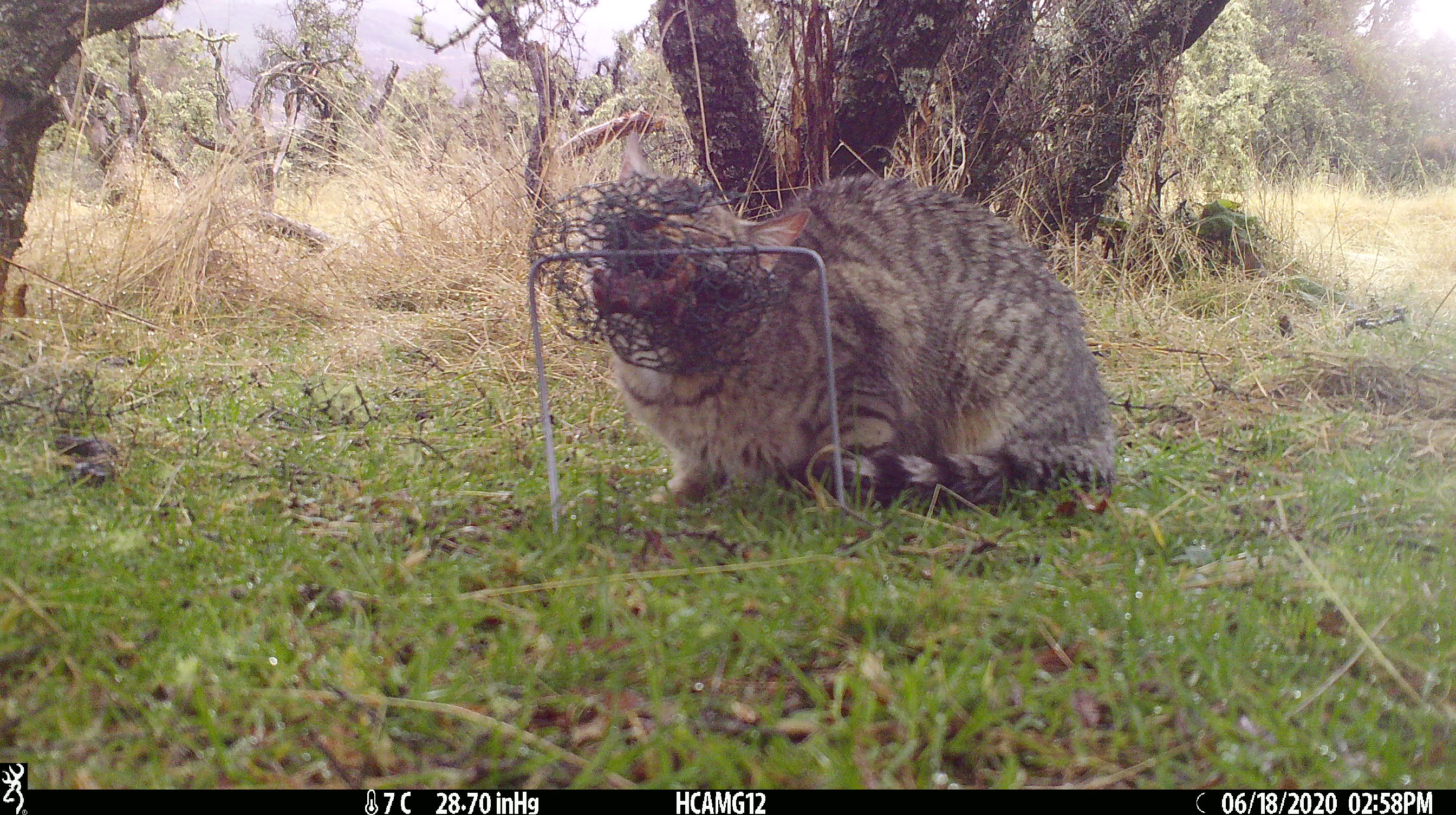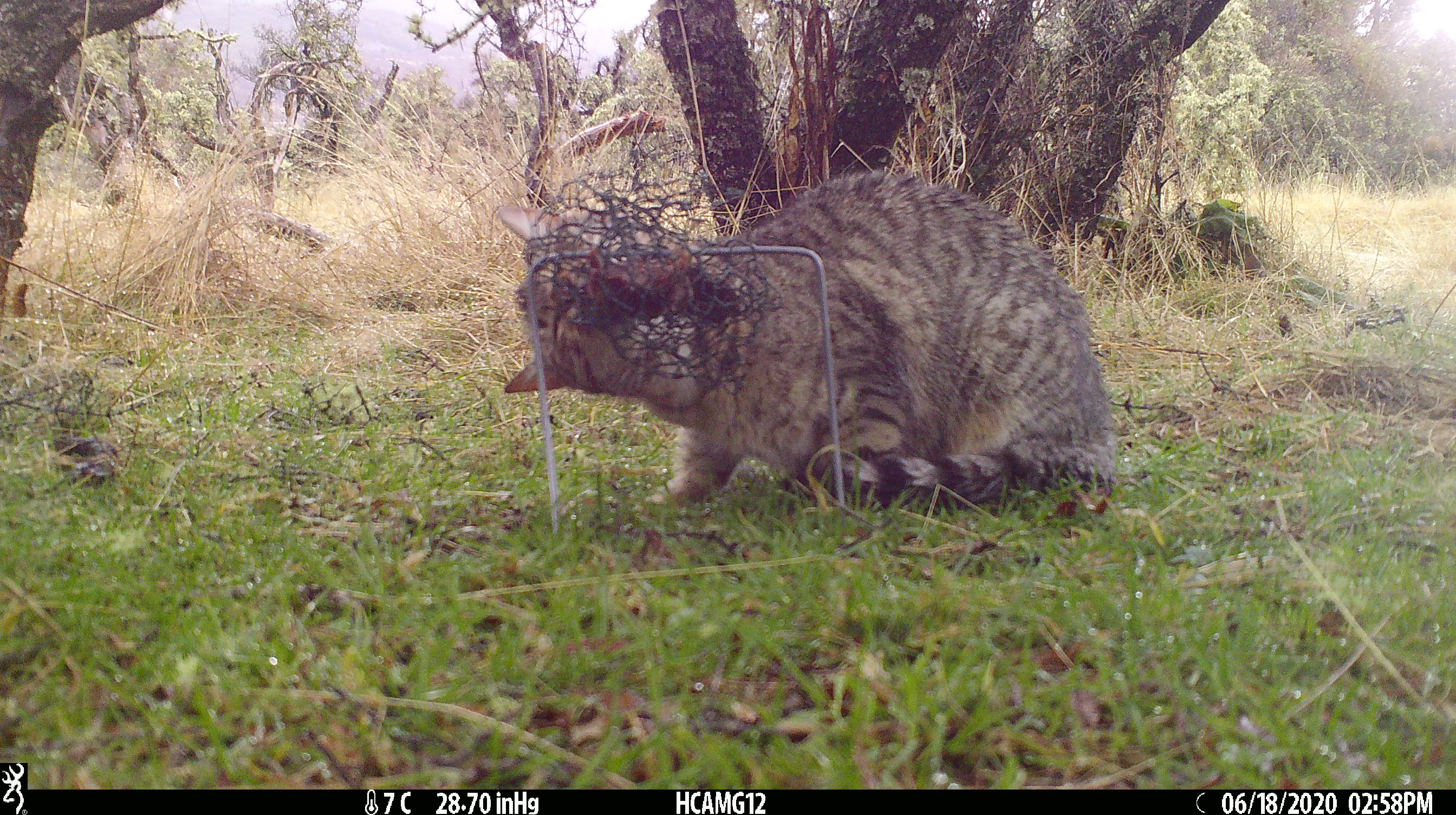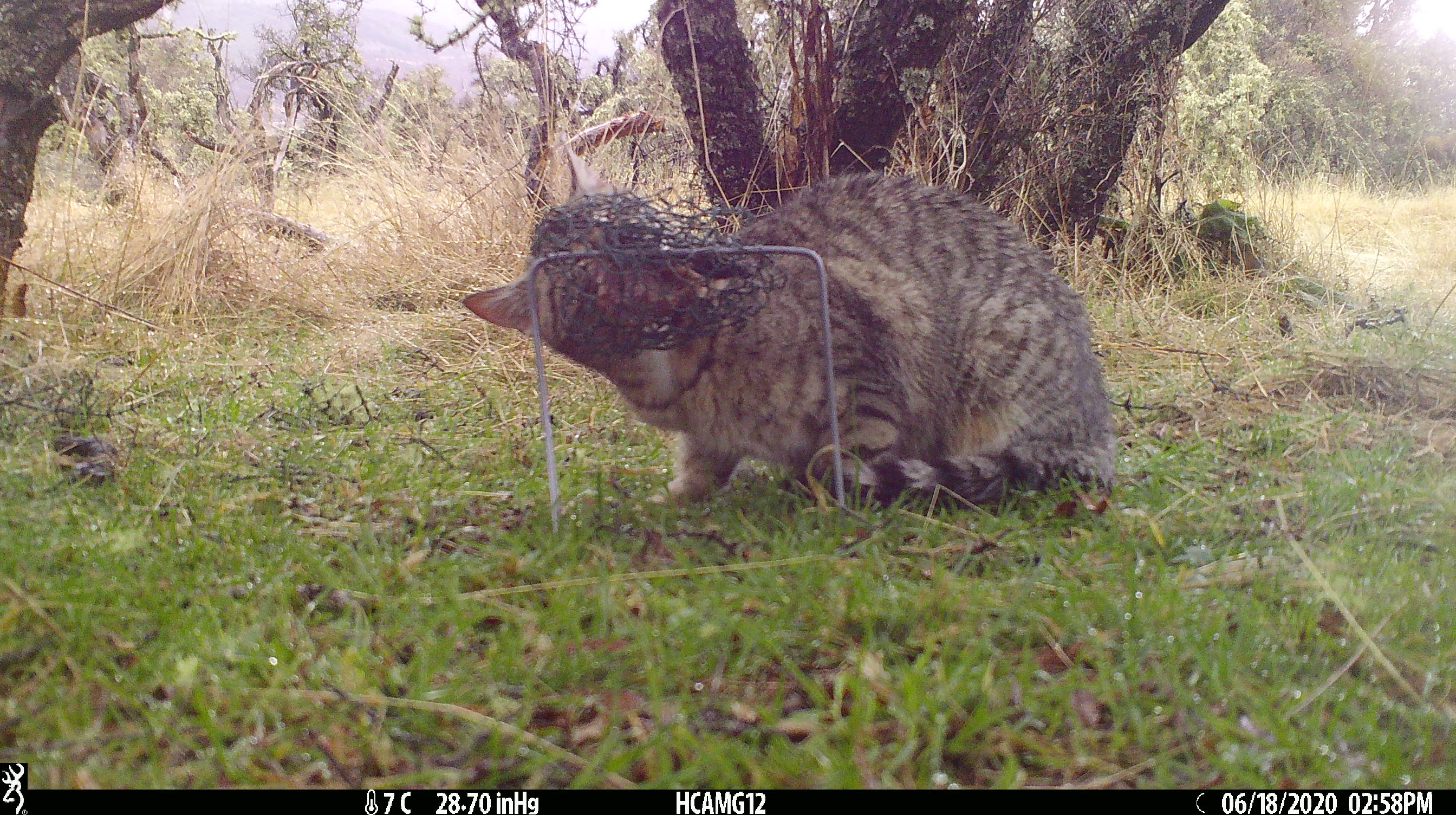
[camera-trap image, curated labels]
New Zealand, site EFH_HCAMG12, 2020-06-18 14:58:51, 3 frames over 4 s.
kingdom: Animalia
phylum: Chordata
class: Mammalia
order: Carnivora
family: Felidae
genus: Felis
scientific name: Felis catus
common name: domestic cat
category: cat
Cat (domestic cat) (Felis catus).